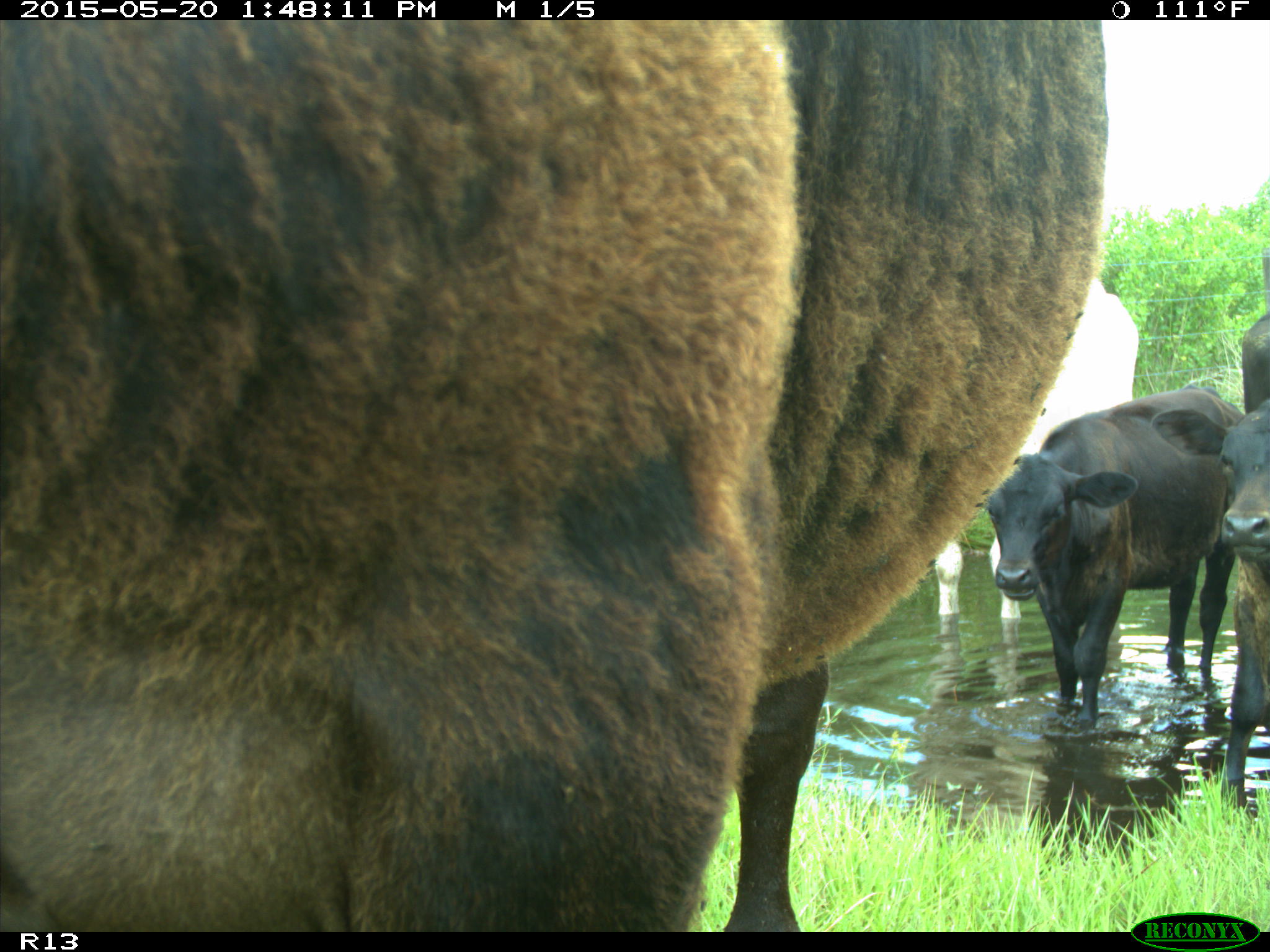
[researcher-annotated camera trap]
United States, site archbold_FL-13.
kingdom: Animalia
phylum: Chordata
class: Mammalia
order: Artiodactyla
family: Bovidae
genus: Bos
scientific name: Bos taurus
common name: domestic cow